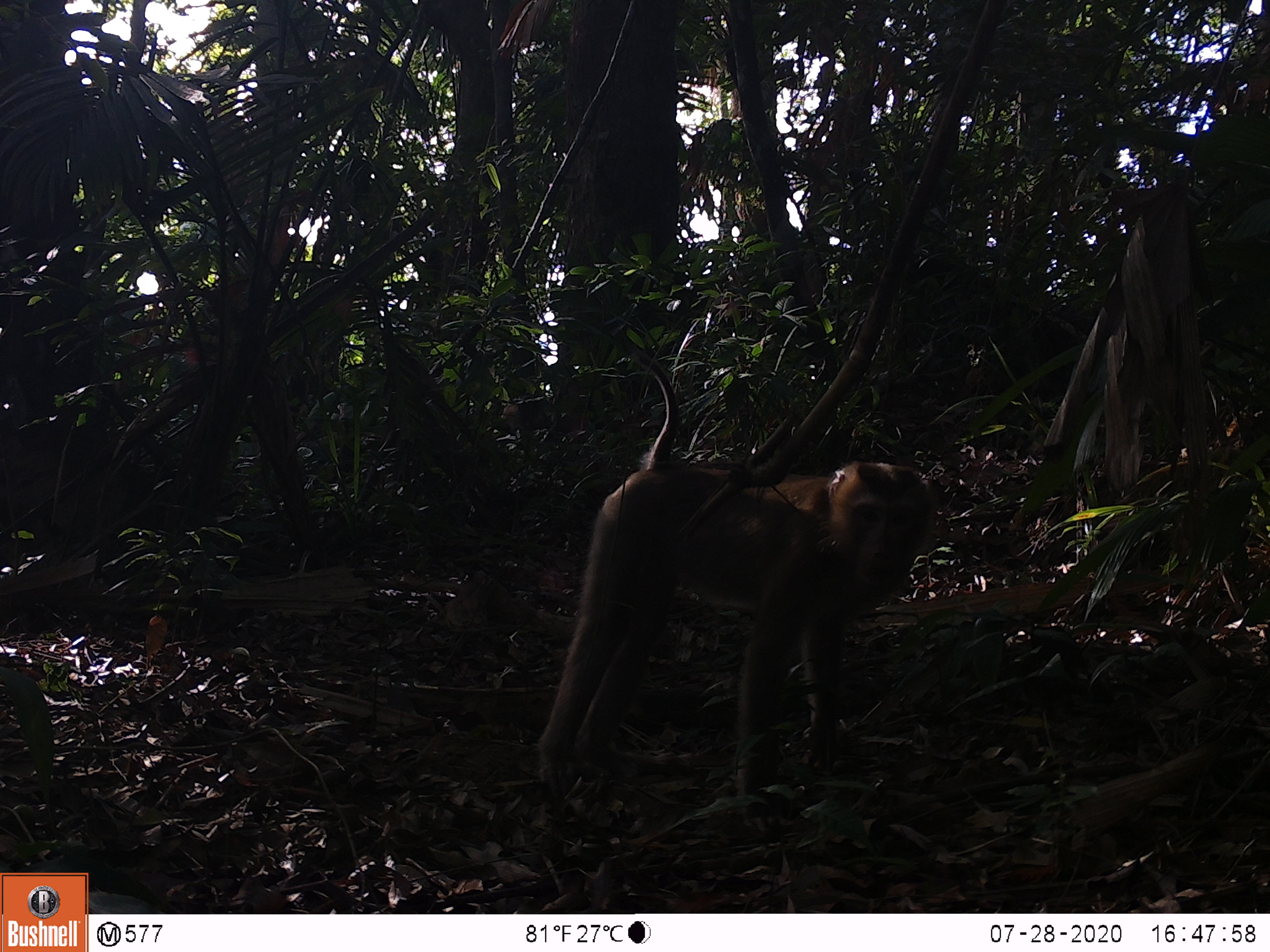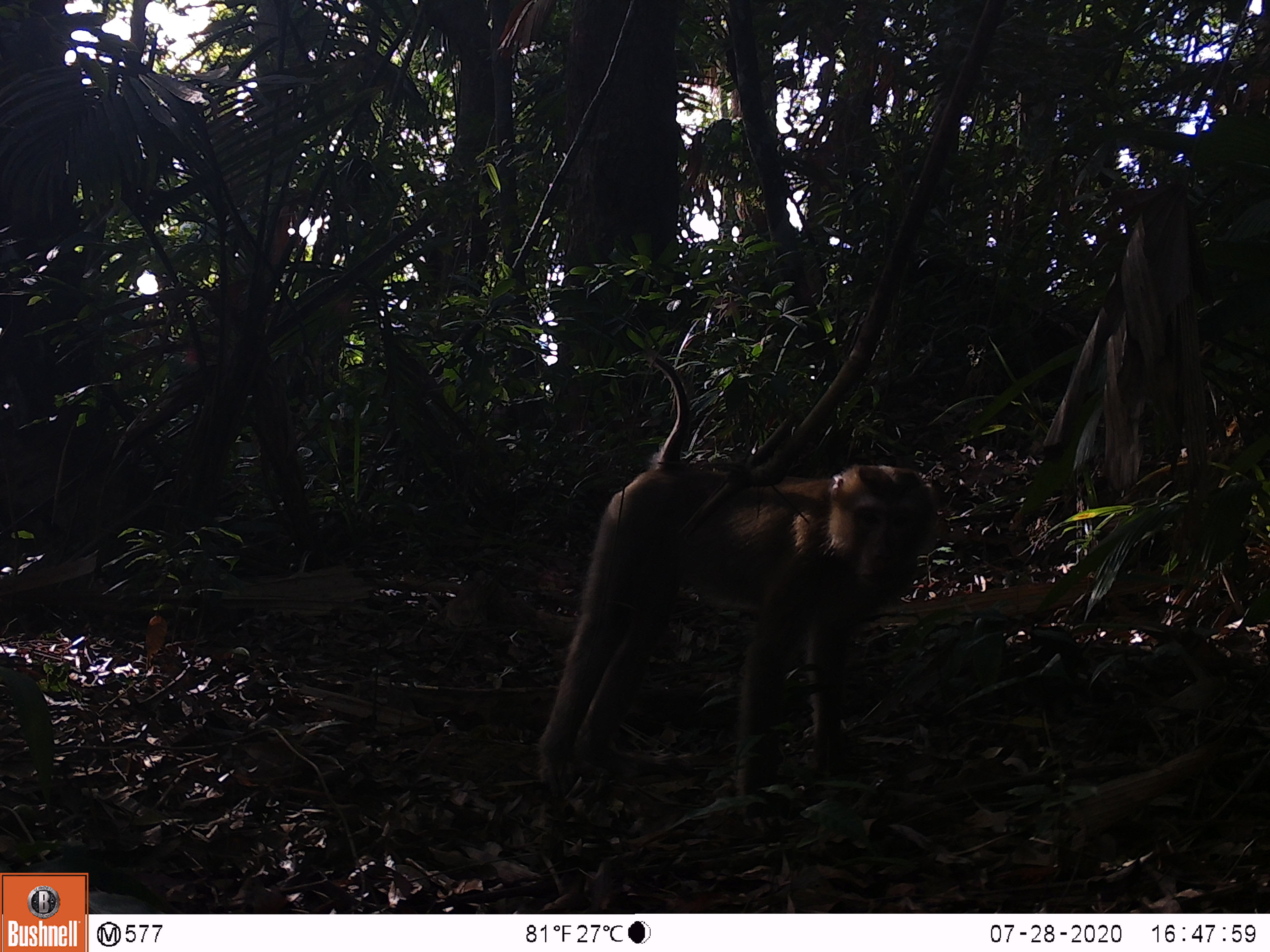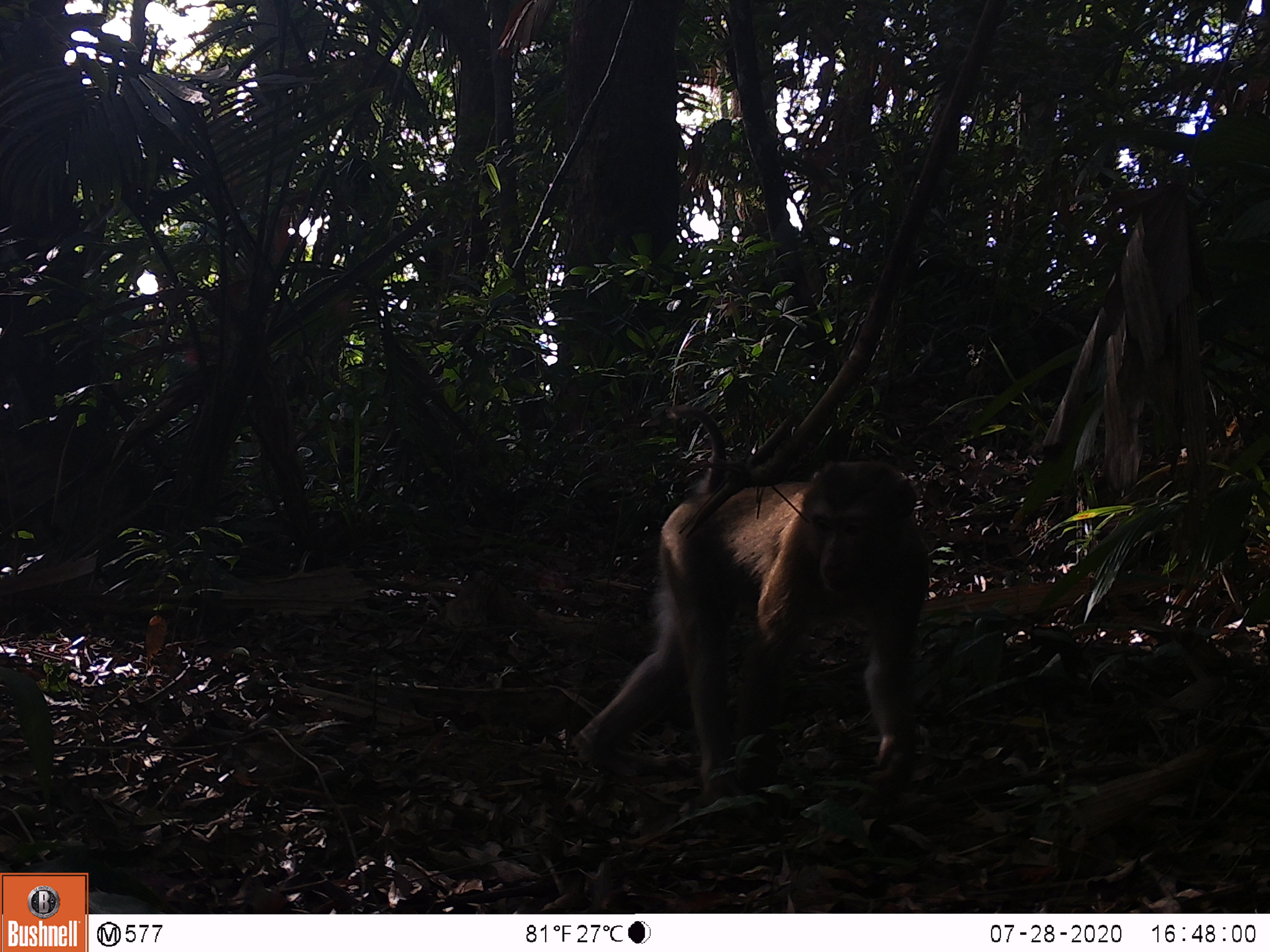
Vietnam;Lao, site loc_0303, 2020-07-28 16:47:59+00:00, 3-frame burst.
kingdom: Animalia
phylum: Chordata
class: Mammalia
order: Primates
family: Cercopithecidae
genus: Macaca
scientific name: Macaca nemestrina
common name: pig-tailed macaque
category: pig tailed macaque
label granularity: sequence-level